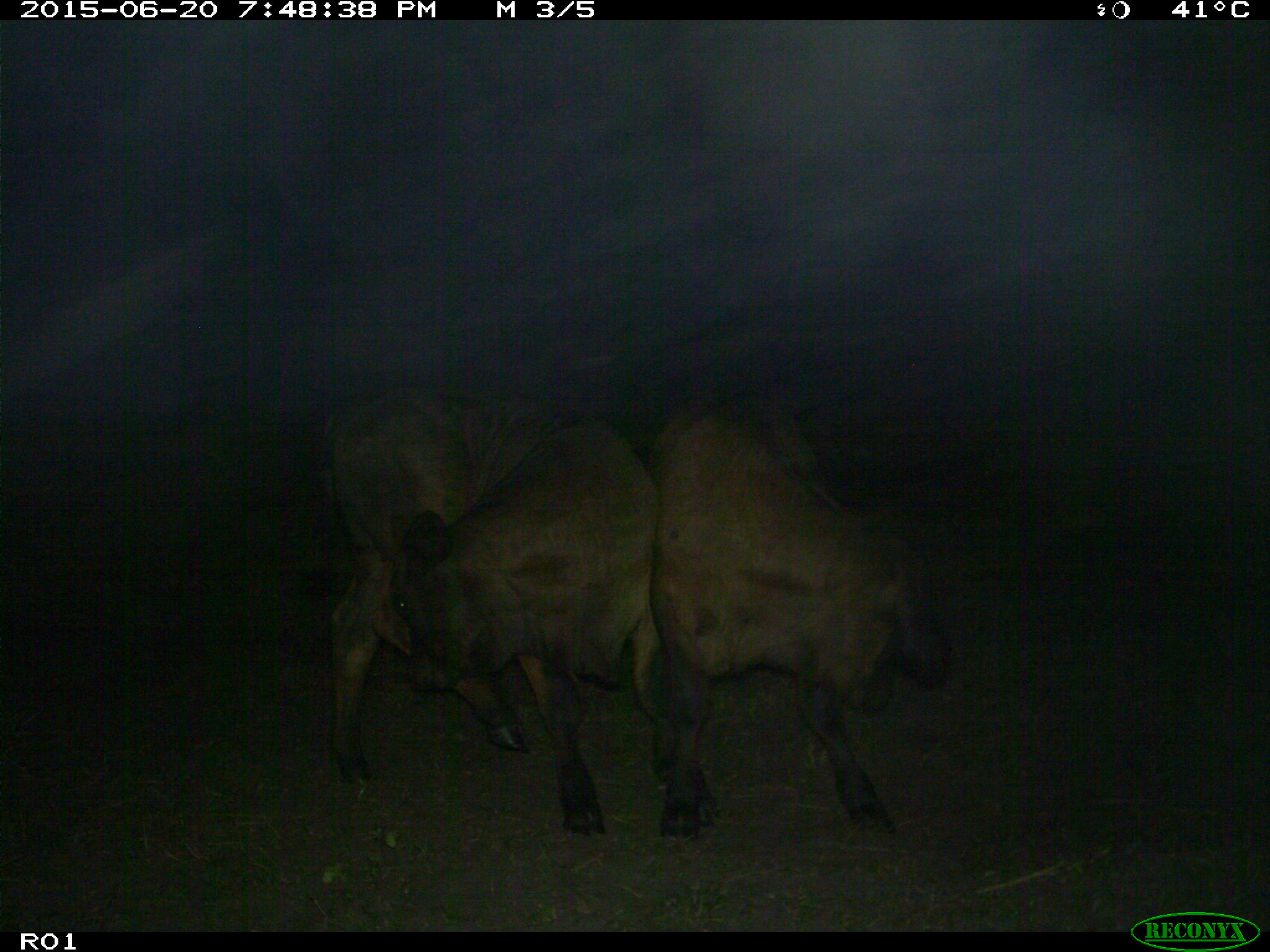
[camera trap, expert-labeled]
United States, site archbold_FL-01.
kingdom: Animalia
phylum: Chordata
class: Mammalia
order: Artiodactyla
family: Bovidae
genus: Bos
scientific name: Bos taurus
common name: domestic cow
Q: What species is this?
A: Bos taurus (domestic cow).